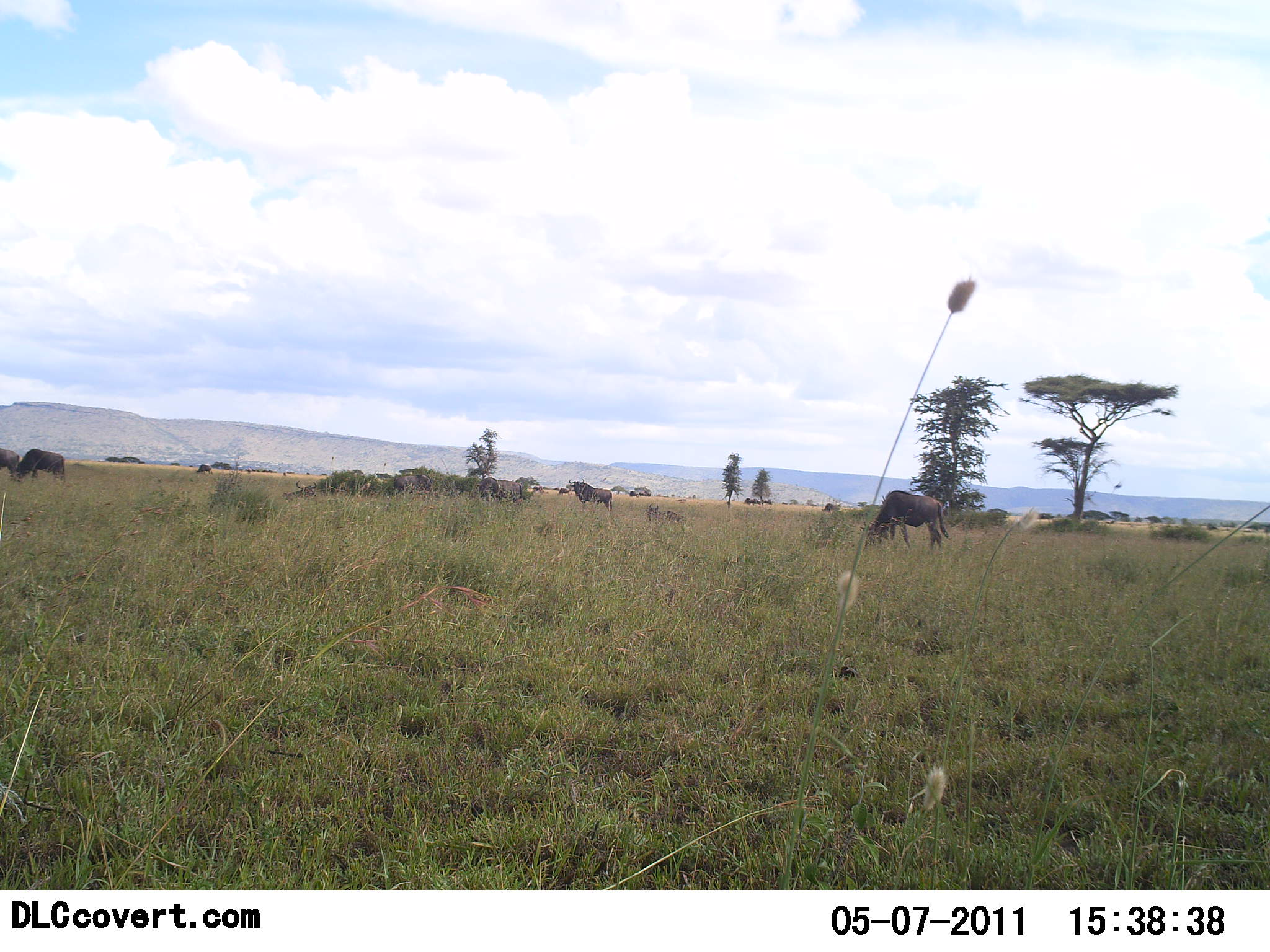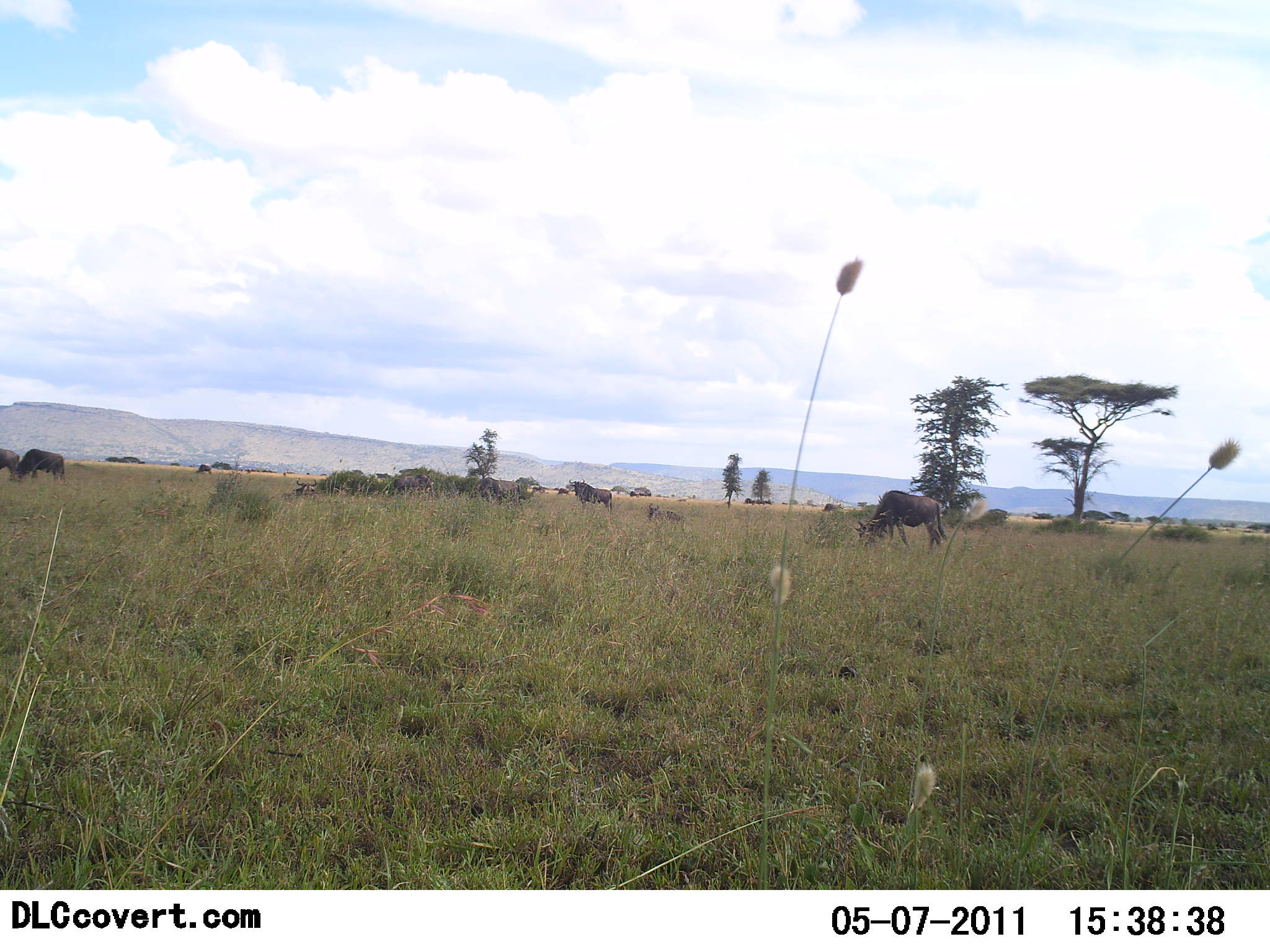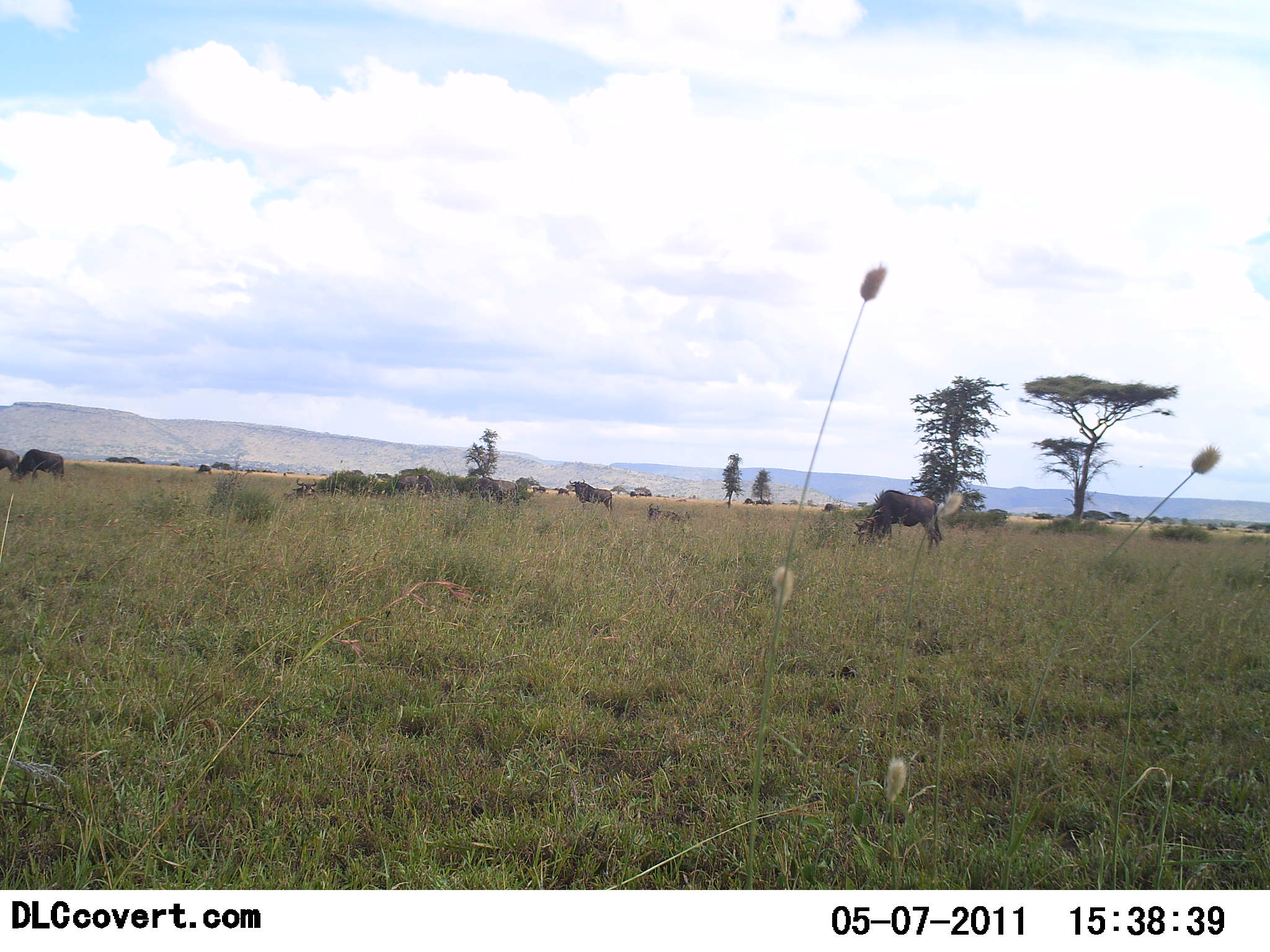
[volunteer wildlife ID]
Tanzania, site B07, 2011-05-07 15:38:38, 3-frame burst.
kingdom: Animalia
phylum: Chordata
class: Mammalia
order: Artiodactyla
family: Bovidae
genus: Connochaetes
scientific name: Connochaetes taurinus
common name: blue wildebeest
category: wildebeest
Wildebeest (blue wildebeest) (Connochaetes taurinus), count 4. Behavior (volunteer vote fractions): standing 50%, resting 10%, moving 0%, interacting 0%. Young present (vote fraction): 0%. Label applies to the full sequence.